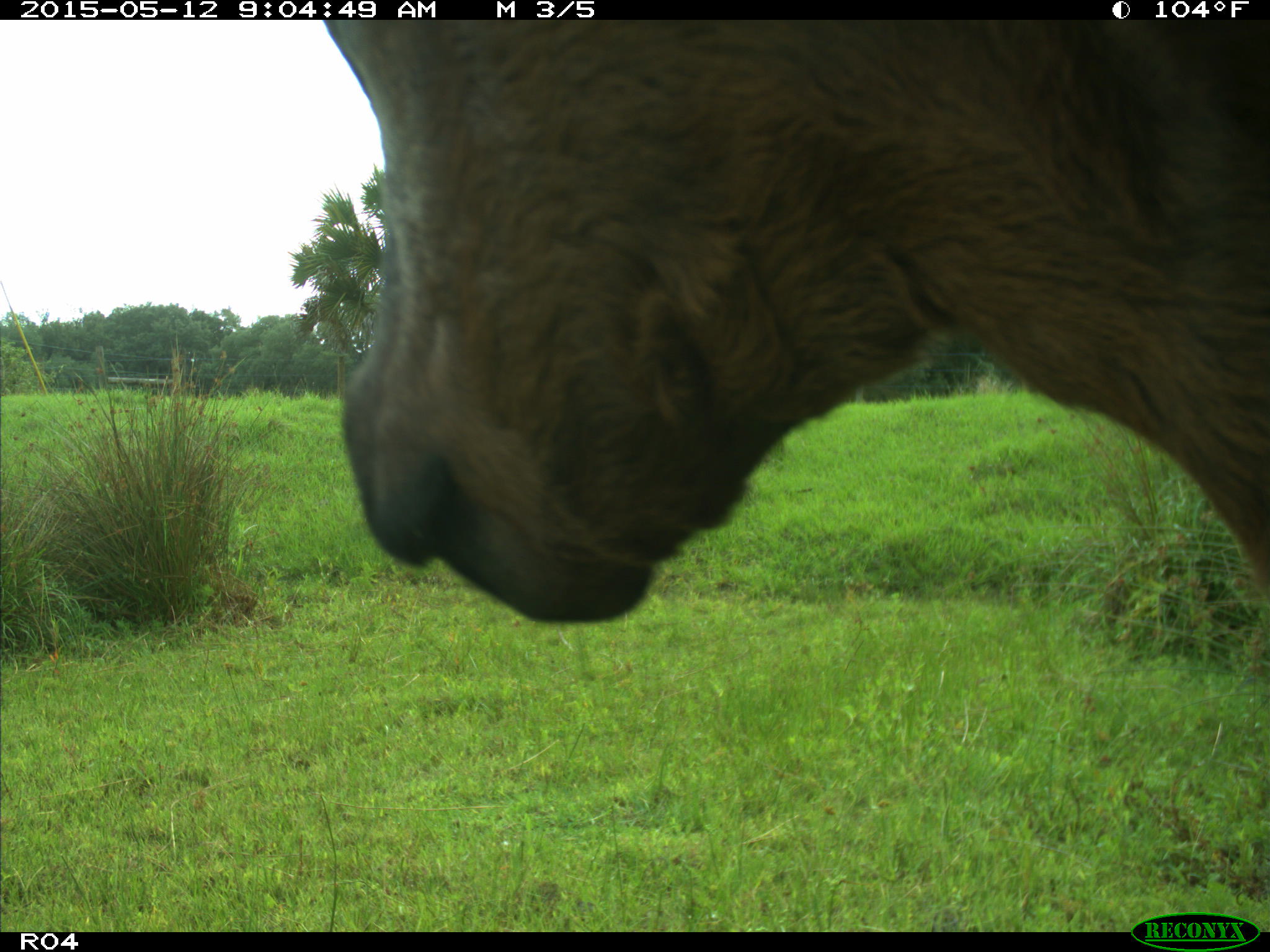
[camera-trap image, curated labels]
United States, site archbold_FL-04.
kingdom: Animalia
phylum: Chordata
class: Mammalia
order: Artiodactyla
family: Bovidae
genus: Bos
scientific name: Bos taurus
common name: domestic cow